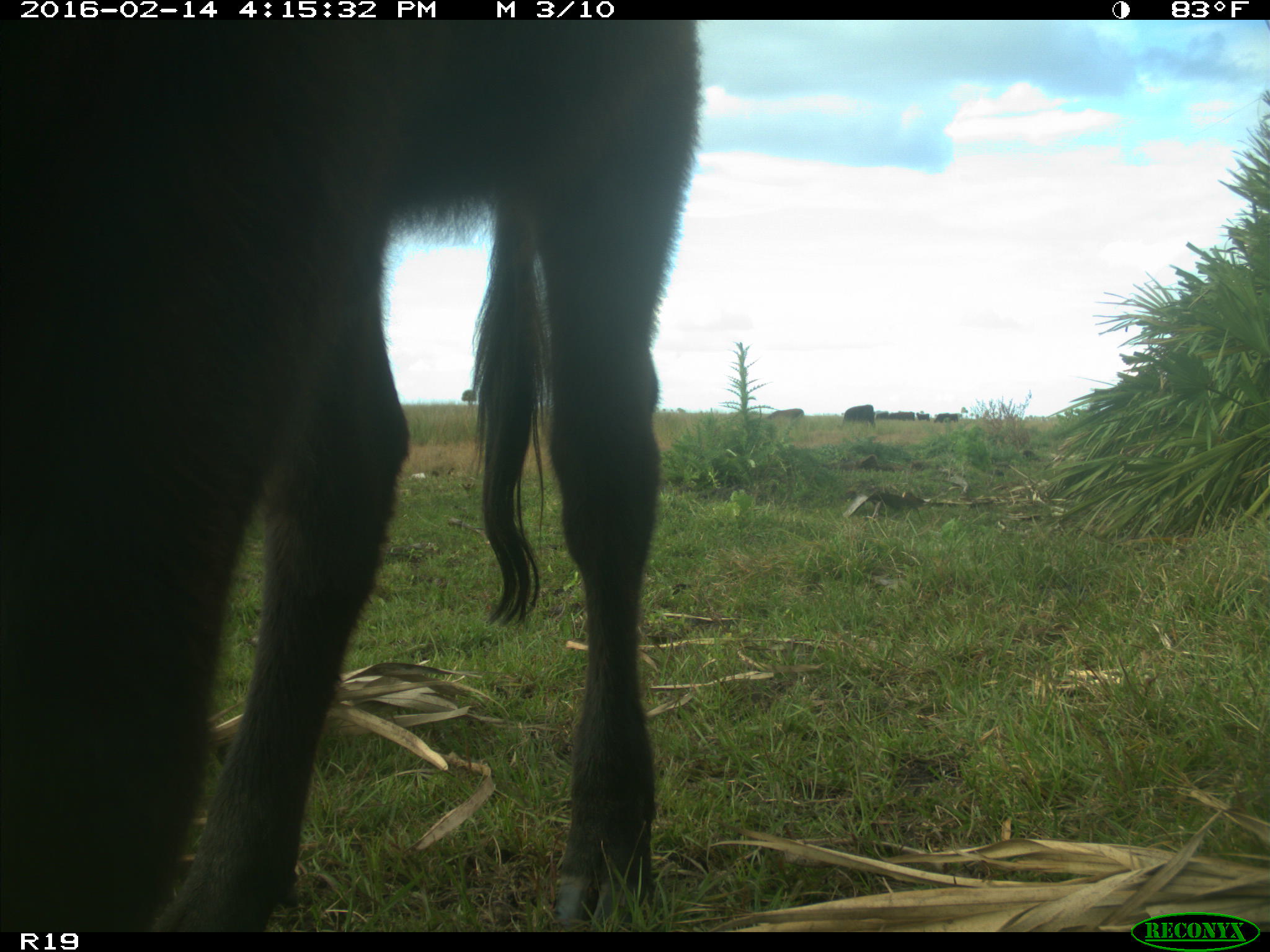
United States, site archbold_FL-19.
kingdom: Animalia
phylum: Chordata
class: Mammalia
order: Artiodactyla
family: Bovidae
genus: Bos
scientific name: Bos taurus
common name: domestic cow